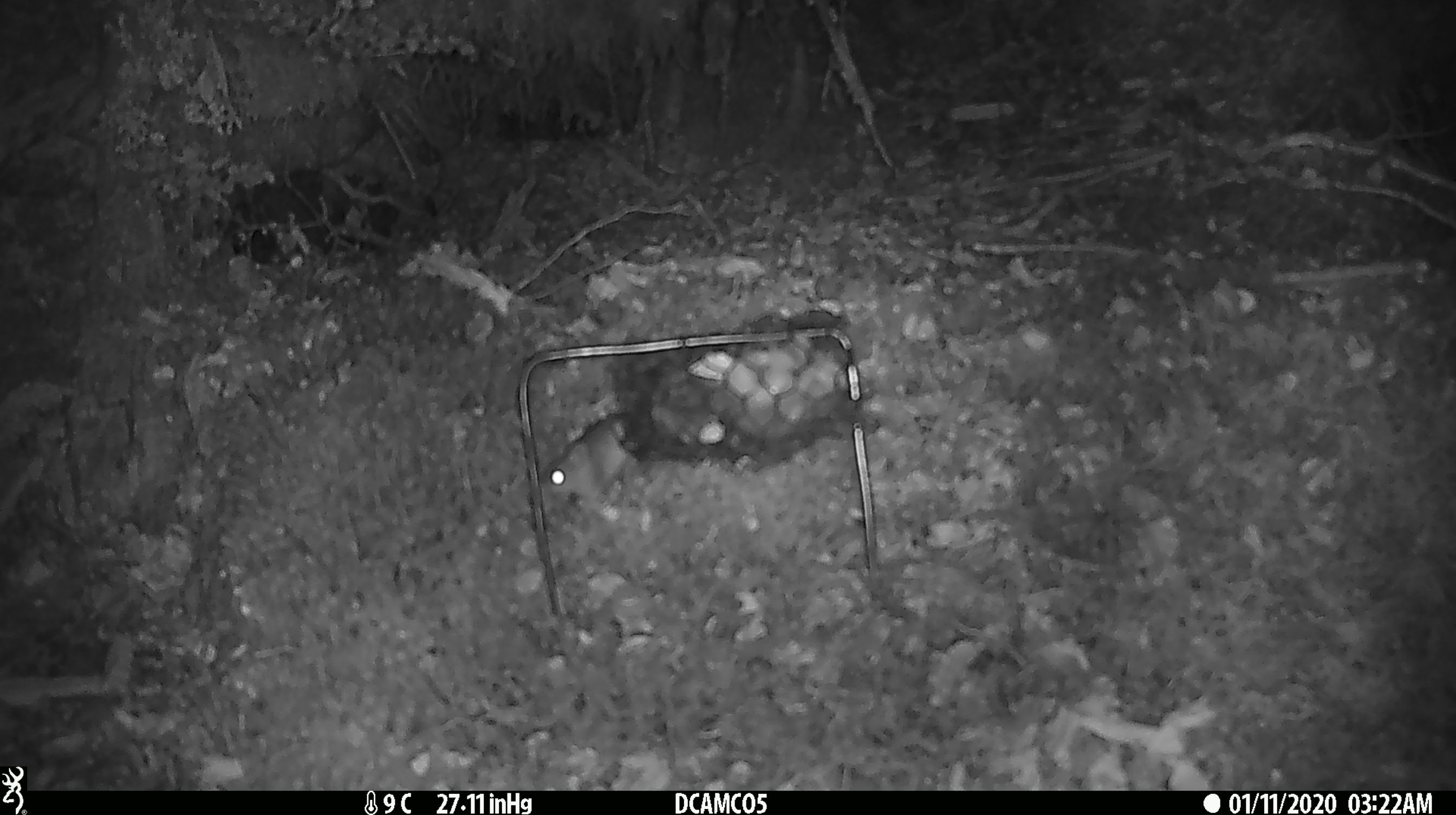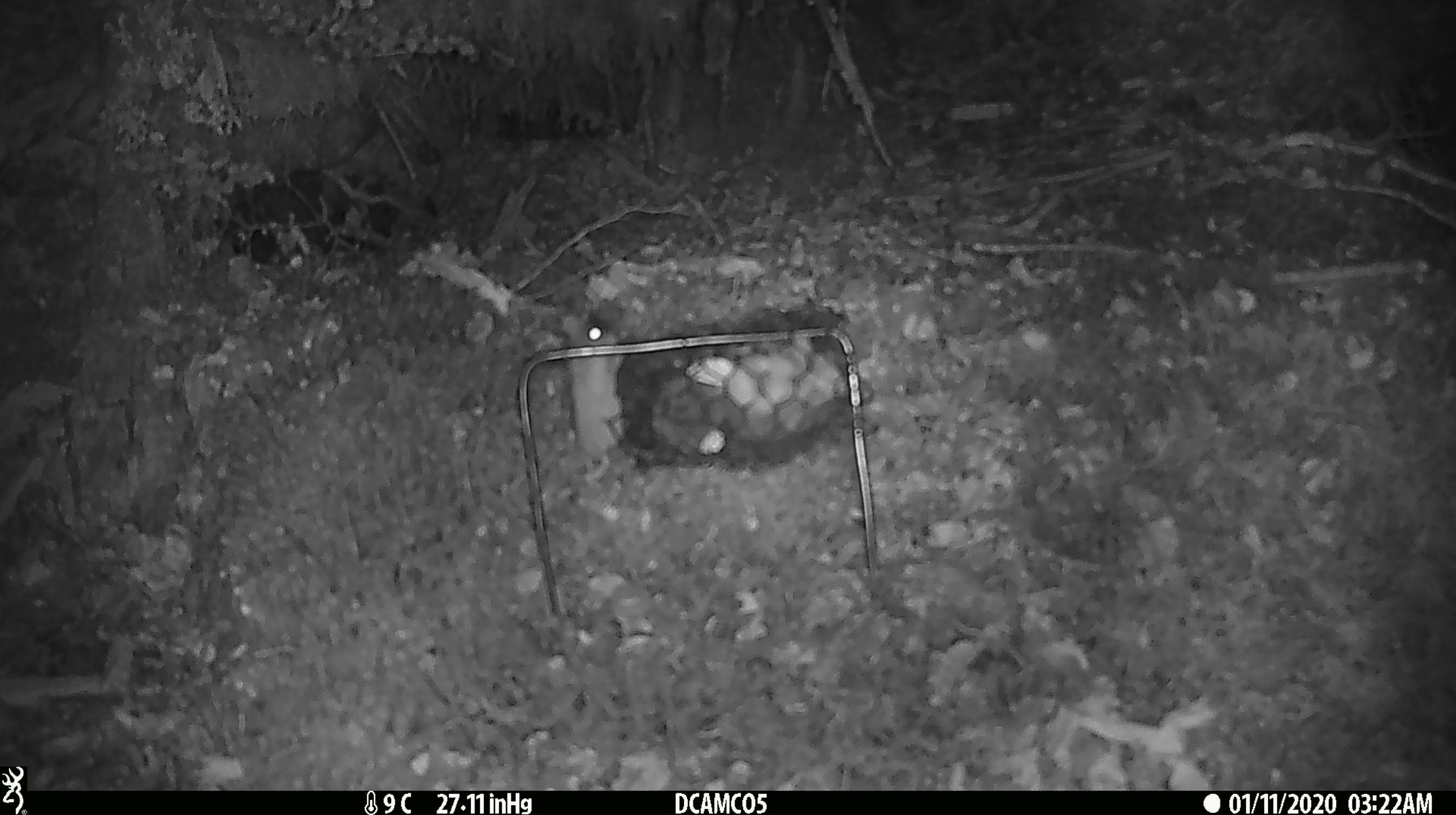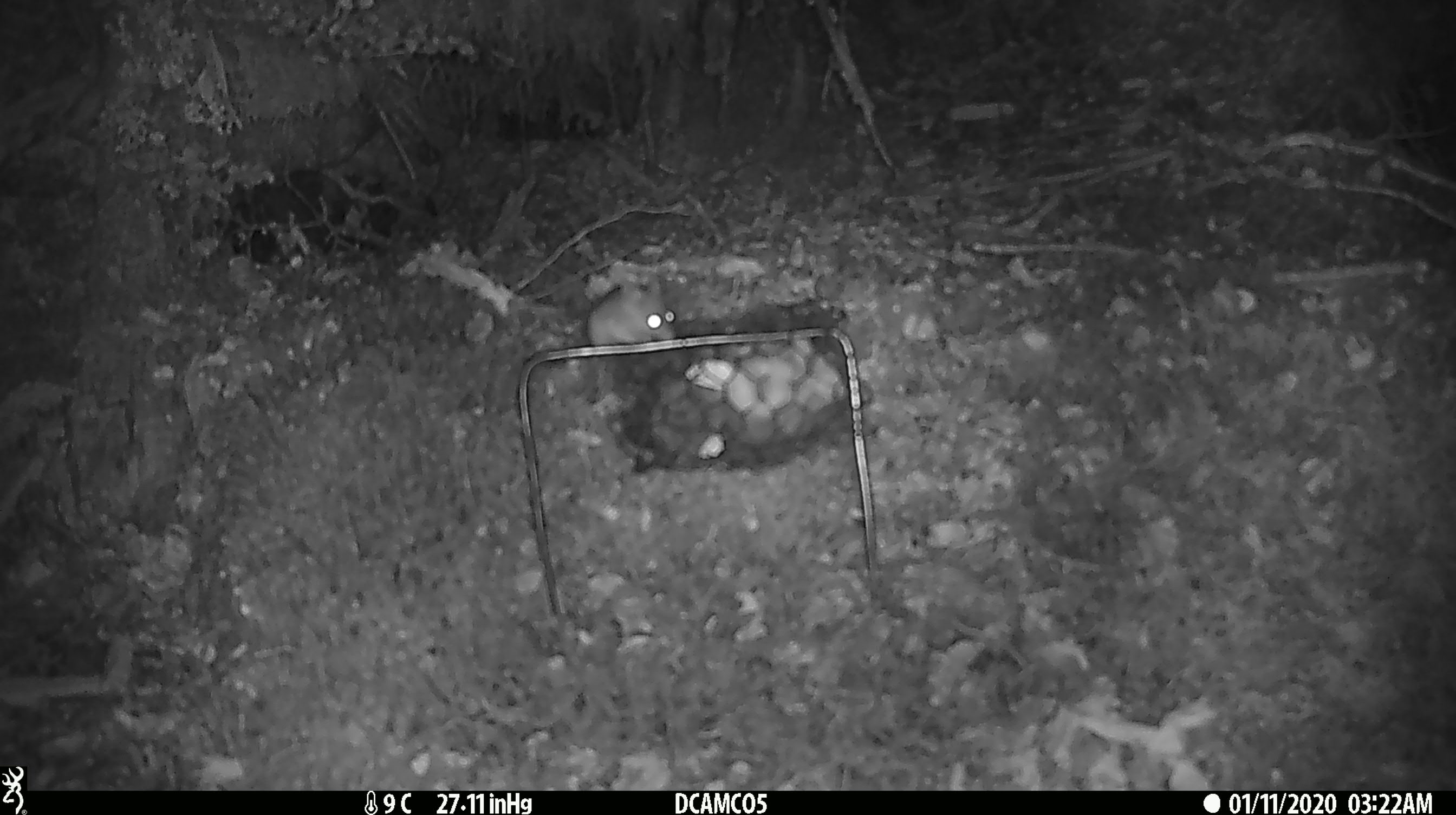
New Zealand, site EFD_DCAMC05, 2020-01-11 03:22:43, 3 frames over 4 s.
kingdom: Animalia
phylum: Chordata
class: Mammalia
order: Rodentia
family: Muridae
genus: Mus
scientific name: Mus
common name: mouse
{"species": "mouse (Mus)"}